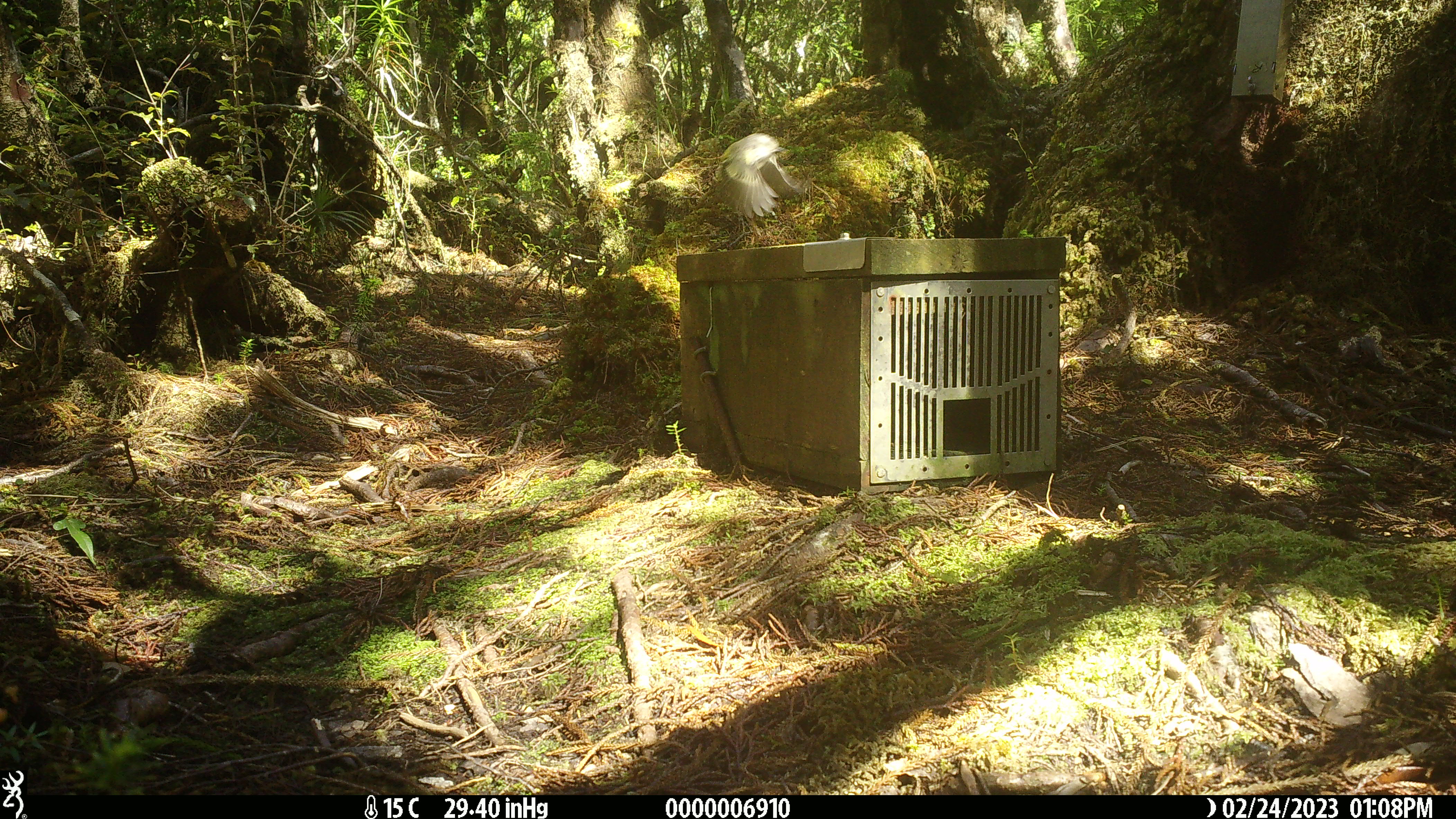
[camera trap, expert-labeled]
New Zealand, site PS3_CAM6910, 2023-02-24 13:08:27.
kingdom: Animalia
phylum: Chordata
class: Aves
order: Passeriformes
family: Acanthisittidae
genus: Acanthisitta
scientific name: Acanthisitta chloris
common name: rifleman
Rifleman (Acanthisitta chloris).